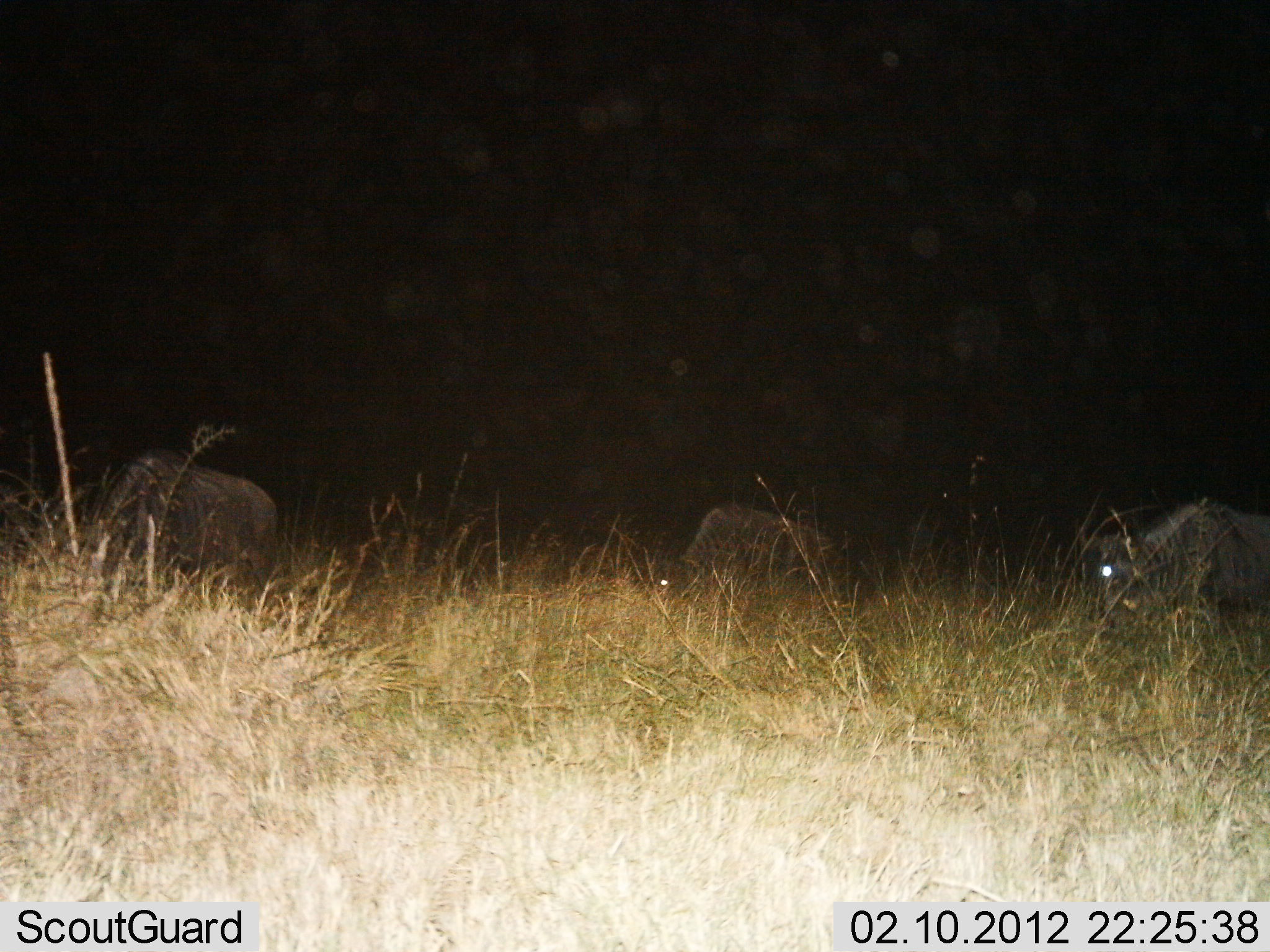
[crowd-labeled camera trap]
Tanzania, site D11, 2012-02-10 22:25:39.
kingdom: Animalia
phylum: Chordata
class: Mammalia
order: Artiodactyla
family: Bovidae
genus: Connochaetes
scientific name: Connochaetes taurinus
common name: blue wildebeest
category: wildebeest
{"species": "wildebeest (blue wildebeest) (Connochaetes taurinus)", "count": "3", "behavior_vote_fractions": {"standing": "19%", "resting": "6%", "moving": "12%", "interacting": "0%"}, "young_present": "0%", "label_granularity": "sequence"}